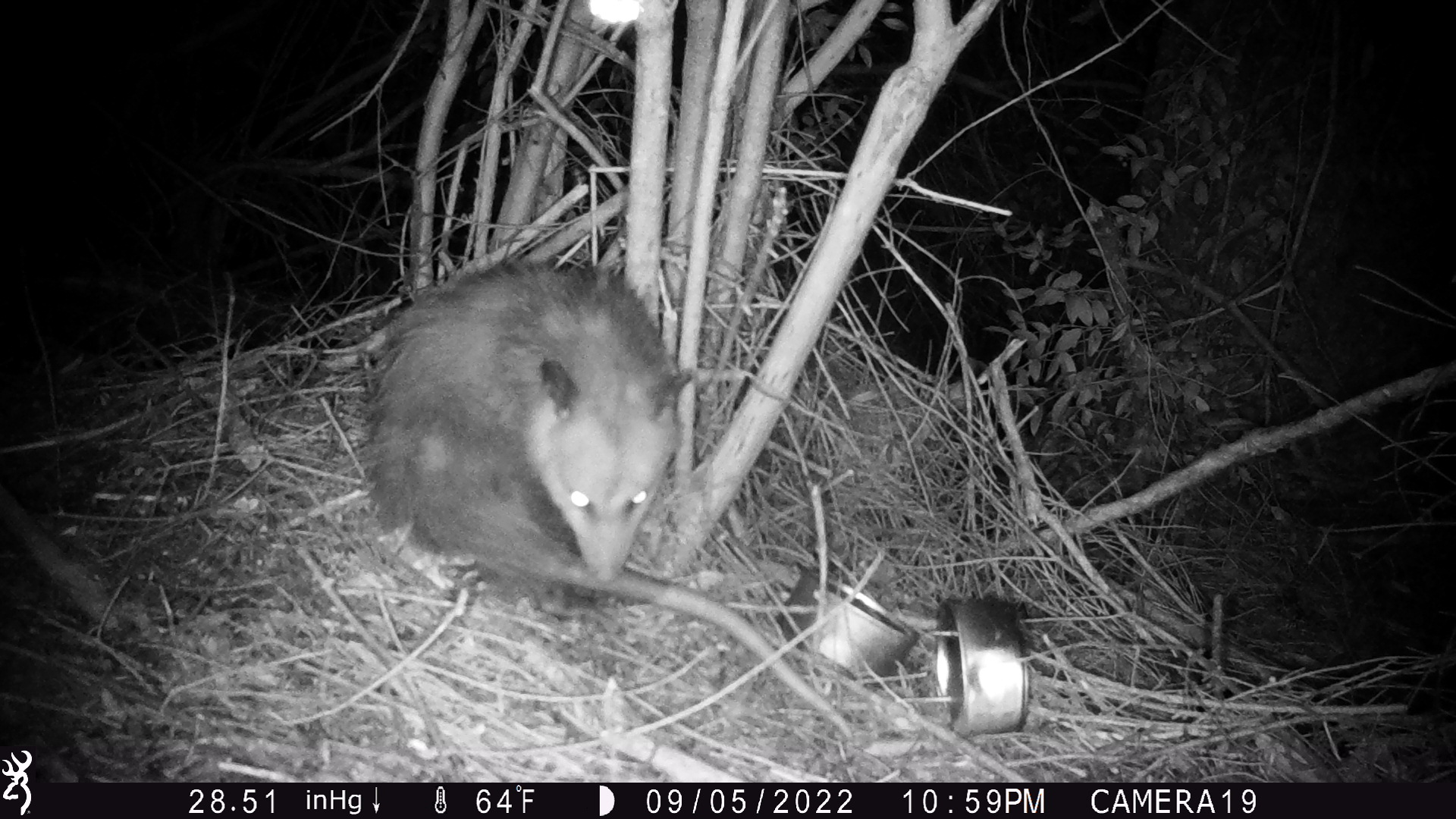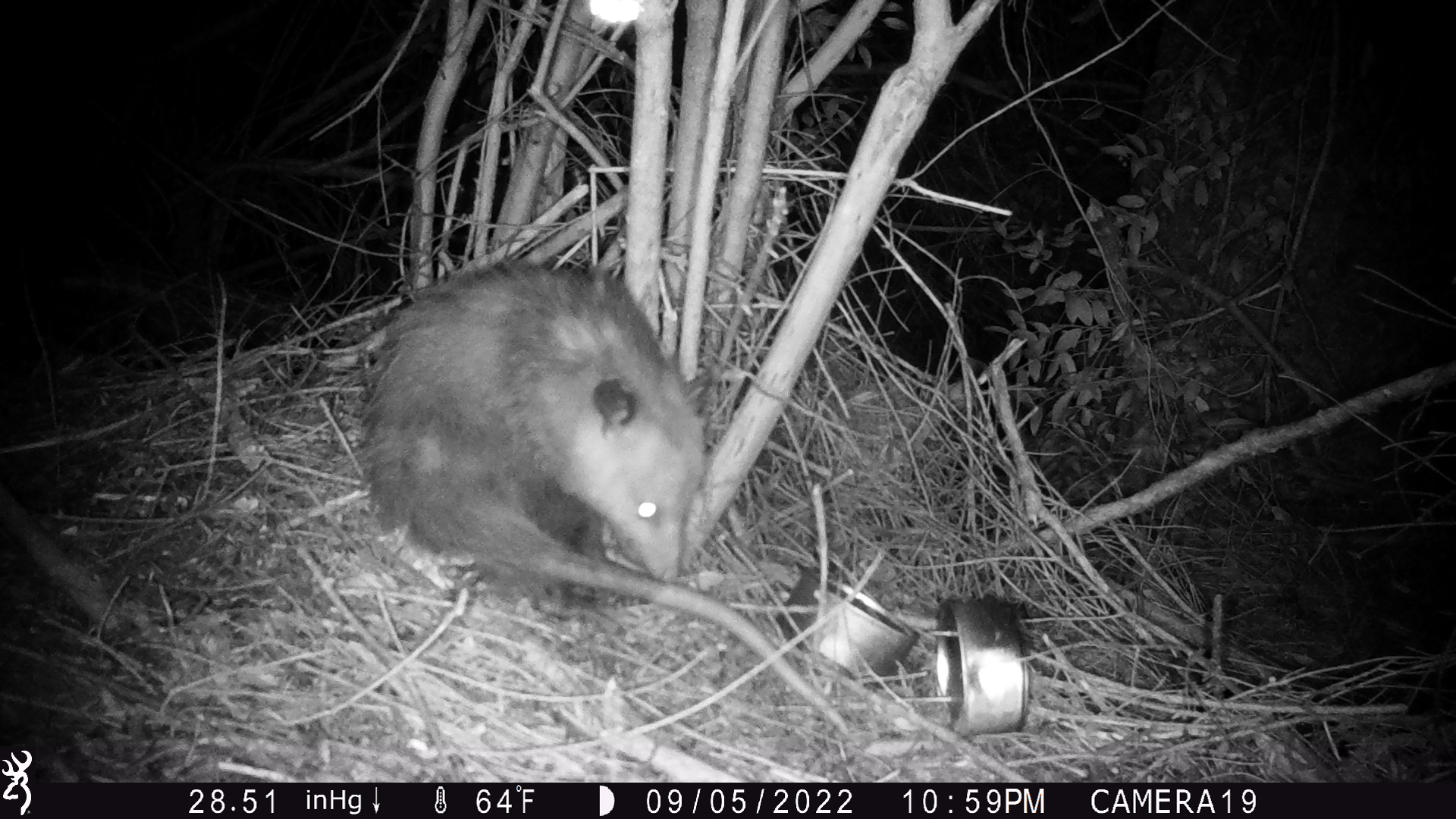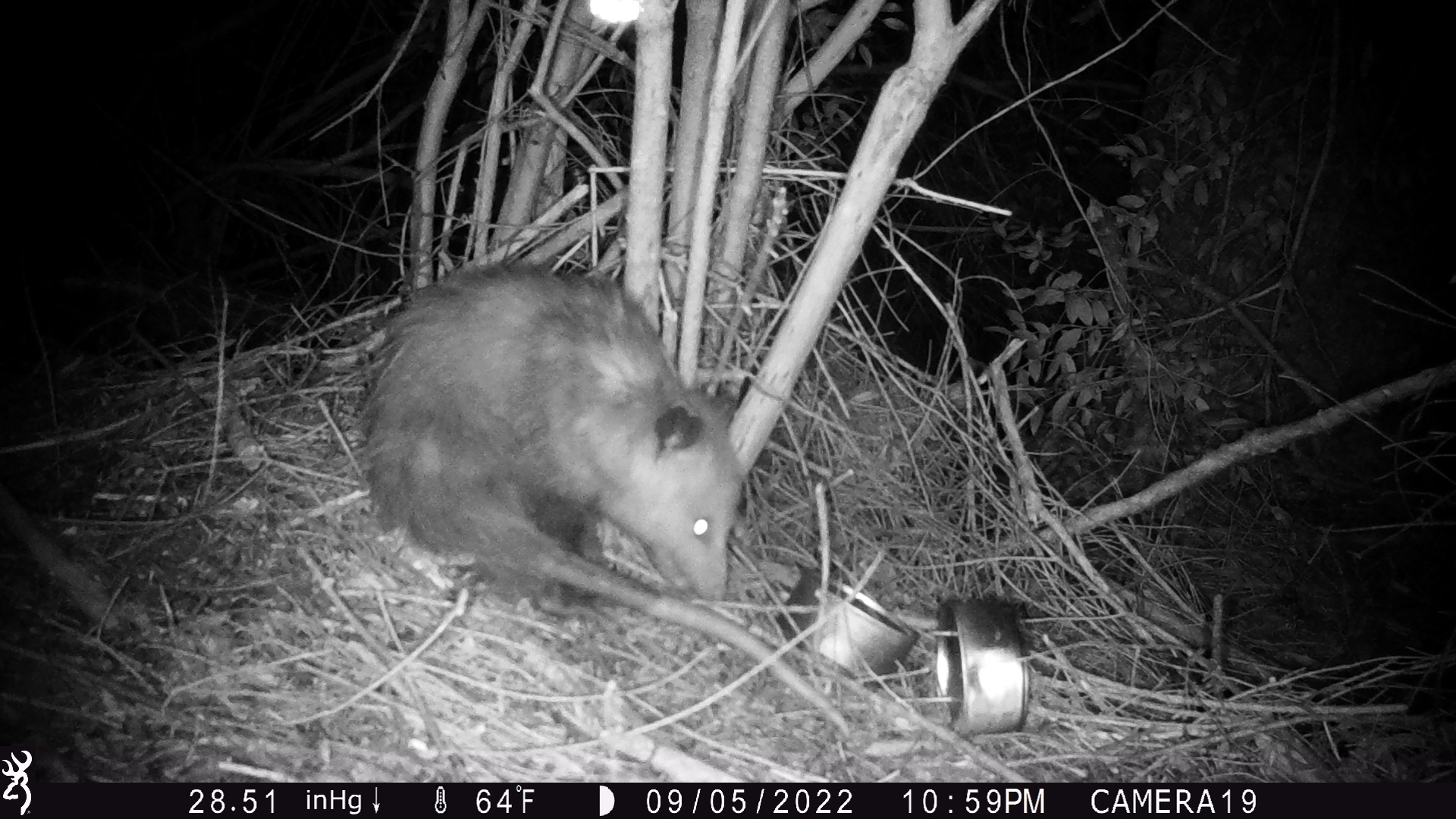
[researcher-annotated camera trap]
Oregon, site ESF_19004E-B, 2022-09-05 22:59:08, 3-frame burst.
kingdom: Animalia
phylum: Chordata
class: Mammalia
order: Didelphimorphia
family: Didelphidae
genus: Didelphis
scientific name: Didelphis virginiana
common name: virginia opossum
Virginia opossum (Didelphis virginiana).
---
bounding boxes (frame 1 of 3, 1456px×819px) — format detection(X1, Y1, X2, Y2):
virginia opossum: detection(371, 226, 869, 753)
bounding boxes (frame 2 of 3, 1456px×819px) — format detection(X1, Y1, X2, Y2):
virginia opossum: detection(360, 260, 862, 730)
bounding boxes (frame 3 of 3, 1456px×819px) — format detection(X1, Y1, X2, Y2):
virginia opossum: detection(353, 248, 880, 745)